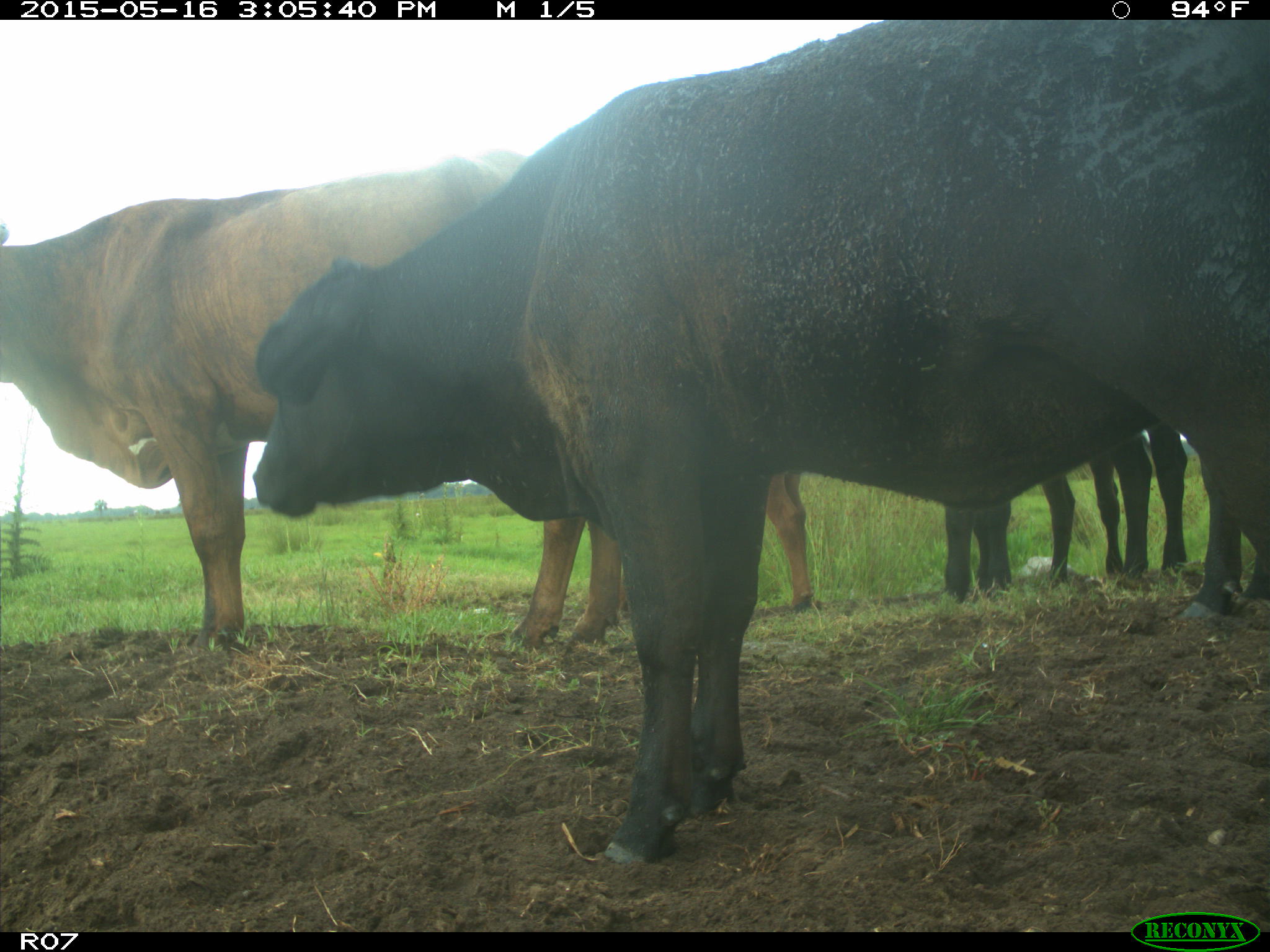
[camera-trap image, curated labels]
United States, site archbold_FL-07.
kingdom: Animalia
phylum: Chordata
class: Mammalia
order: Artiodactyla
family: Bovidae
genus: Bos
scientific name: Bos taurus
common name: domestic cow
Bos taurus (domestic cow).